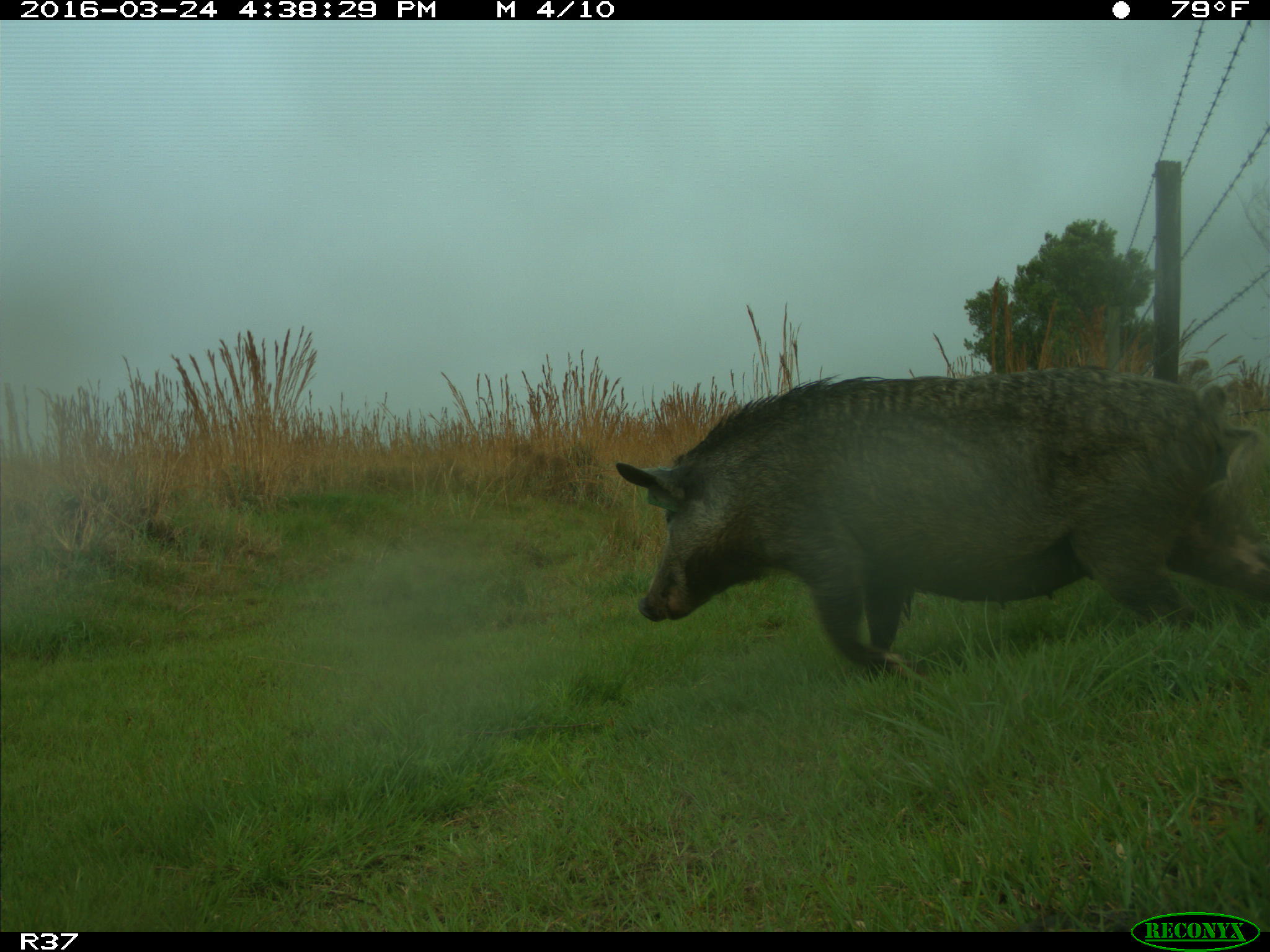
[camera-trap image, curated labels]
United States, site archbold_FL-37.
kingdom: Animalia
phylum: Chordata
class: Mammalia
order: Artiodactyla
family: Suidae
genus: Sus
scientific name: Sus scrofa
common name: wild boar